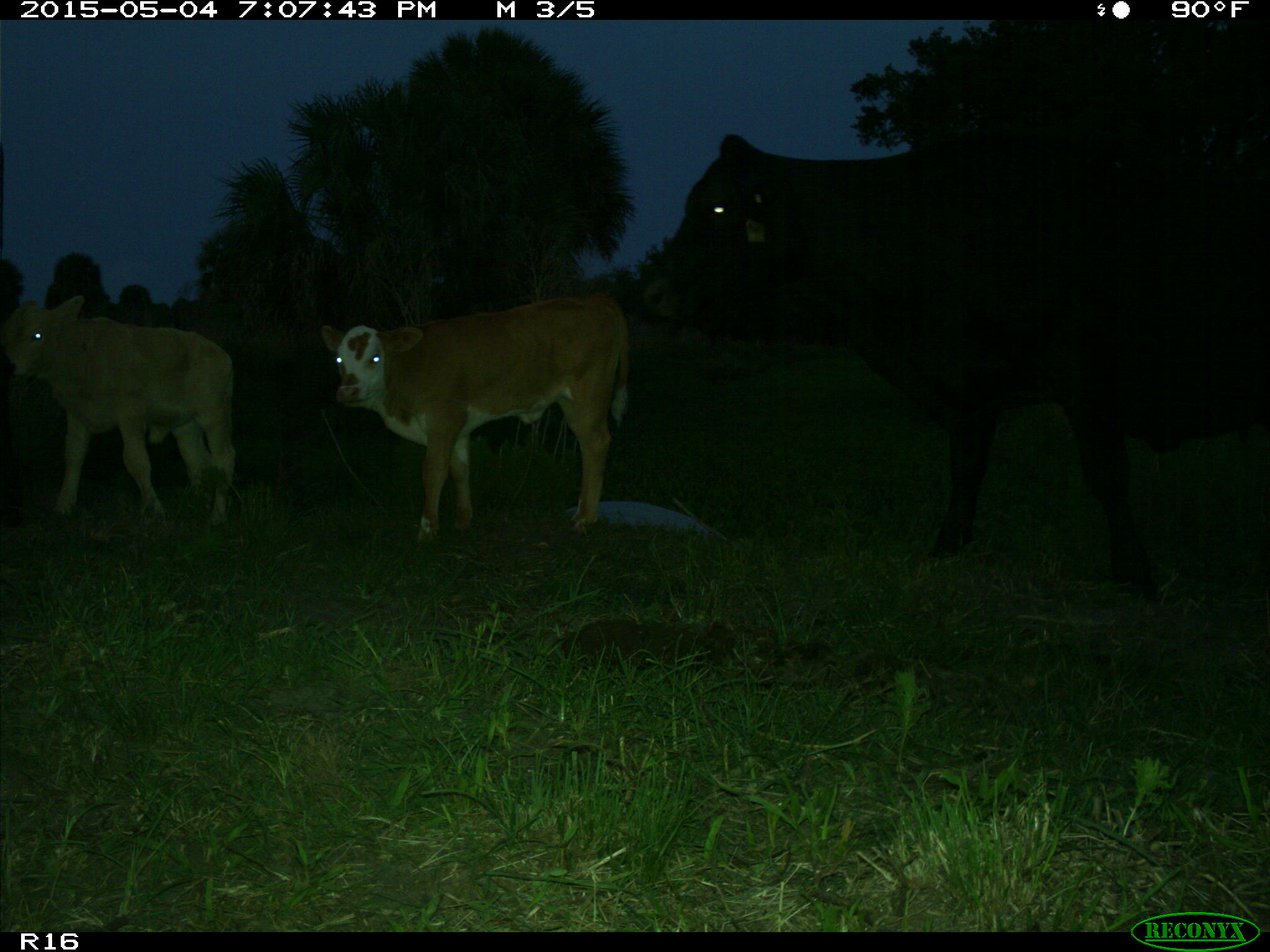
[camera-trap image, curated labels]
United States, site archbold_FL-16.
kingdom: Animalia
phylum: Chordata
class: Mammalia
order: Artiodactyla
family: Bovidae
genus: Bos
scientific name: Bos taurus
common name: domestic cow